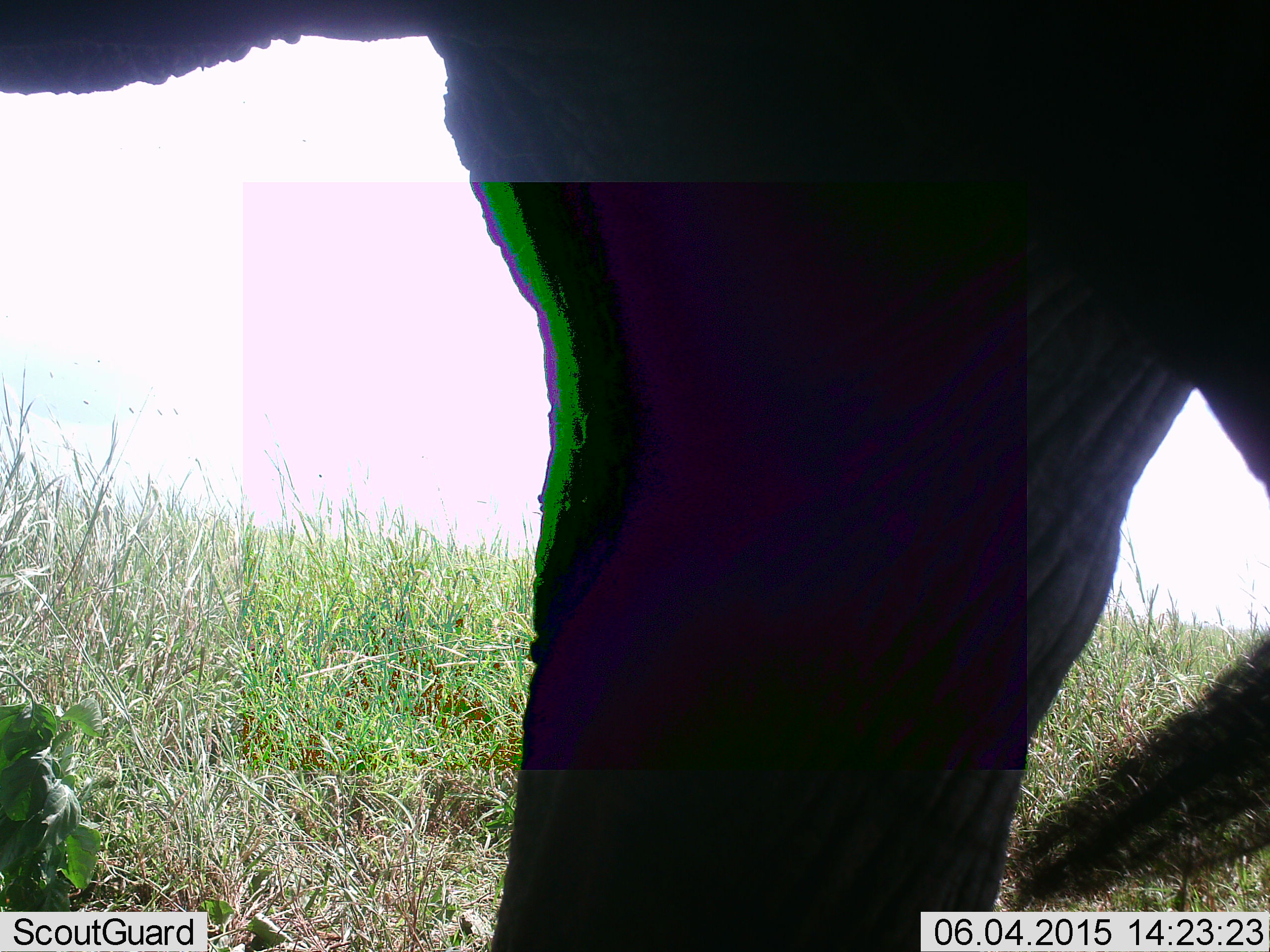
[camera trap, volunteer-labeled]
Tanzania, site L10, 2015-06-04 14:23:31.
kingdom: Animalia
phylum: Chordata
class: Mammalia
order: Proboscidea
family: Elephantidae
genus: Loxodonta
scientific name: Loxodonta africana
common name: african bush elephant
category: elephant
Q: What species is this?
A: Elephant (african bush elephant) (Loxodonta africana).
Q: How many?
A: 1.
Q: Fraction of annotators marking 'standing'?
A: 80%.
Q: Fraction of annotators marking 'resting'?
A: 0%.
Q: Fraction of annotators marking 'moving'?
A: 20%.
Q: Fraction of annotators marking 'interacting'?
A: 0%.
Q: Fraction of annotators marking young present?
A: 0%.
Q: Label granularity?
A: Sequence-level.